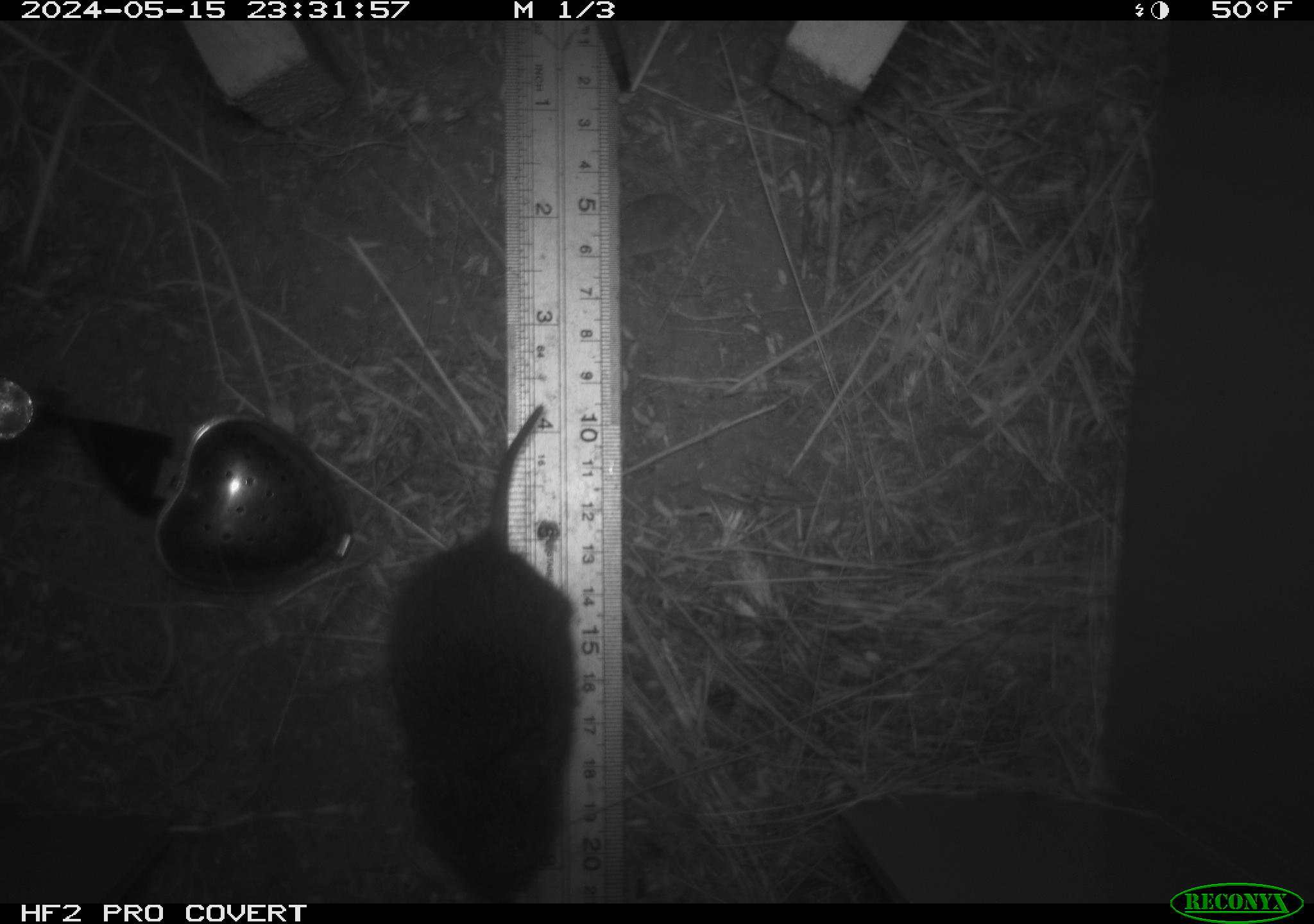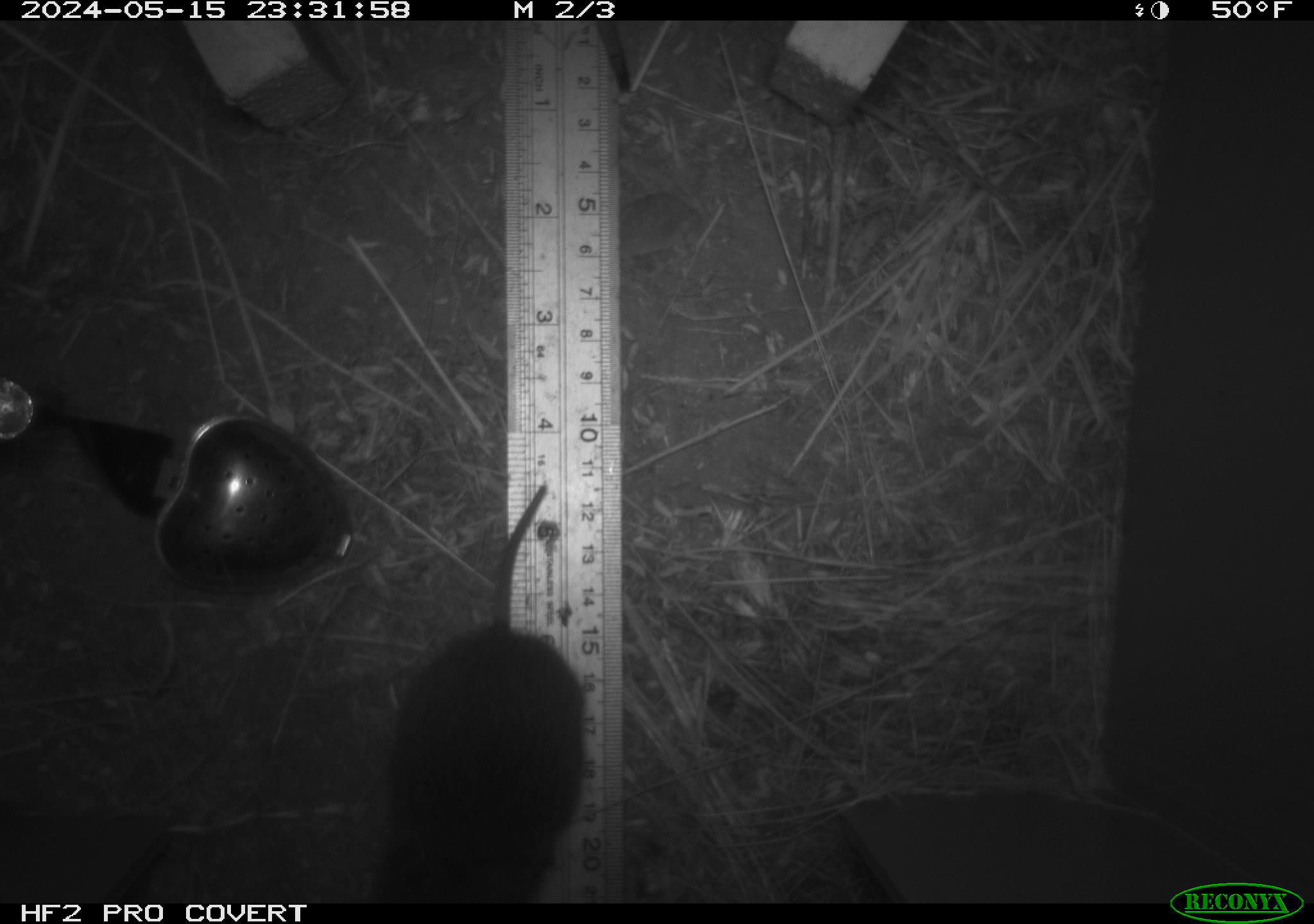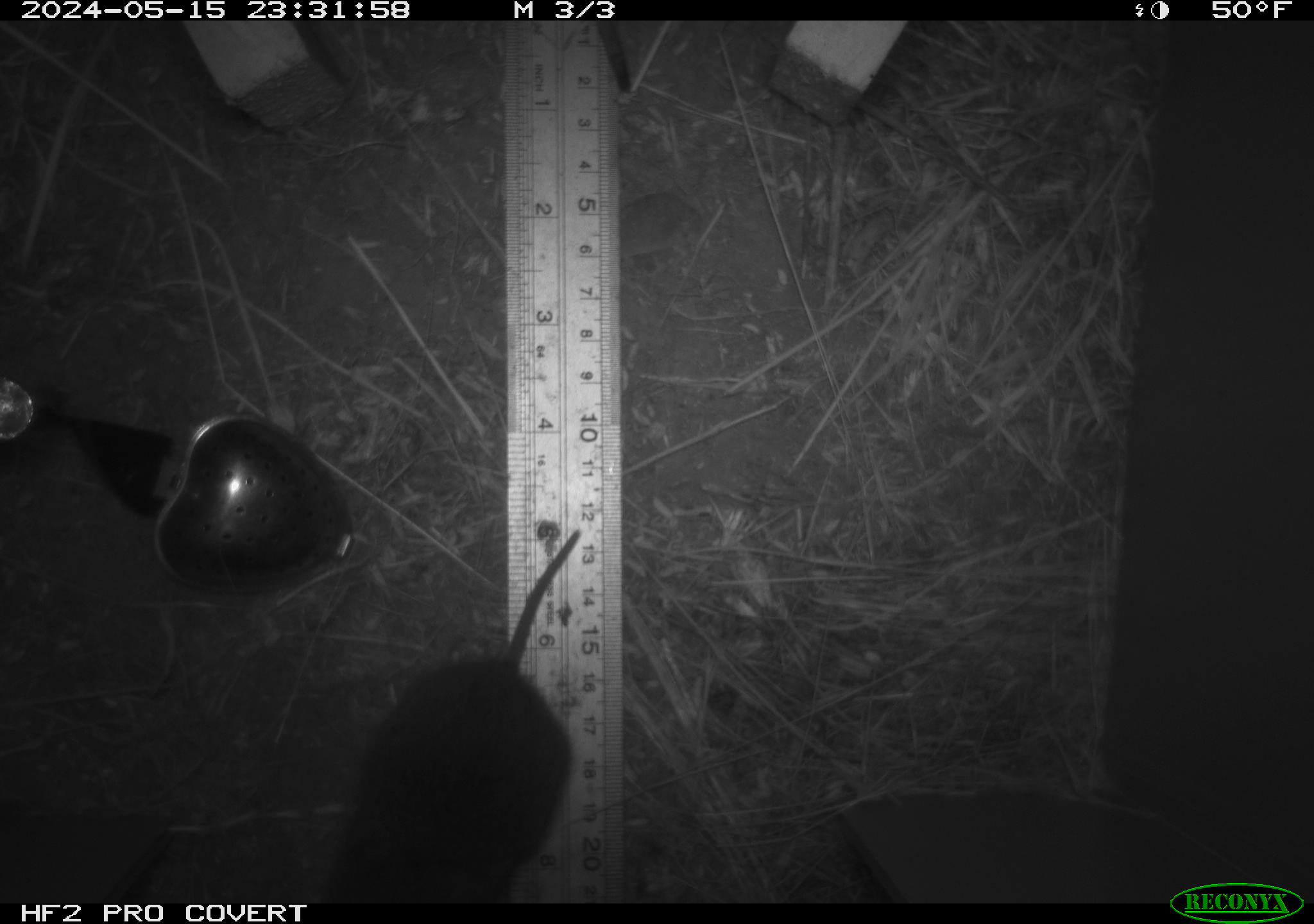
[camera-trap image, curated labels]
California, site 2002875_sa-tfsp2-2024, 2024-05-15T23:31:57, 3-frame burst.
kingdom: Animalia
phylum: Chordata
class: Mammalia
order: Rodentia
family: Cricetidae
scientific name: Arvicolinae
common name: voles, lemmings, and muskrats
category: arvicolinae subfamily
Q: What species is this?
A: Arvicolinae subfamily (voles, lemmings, and muskrats) (Arvicolinae).